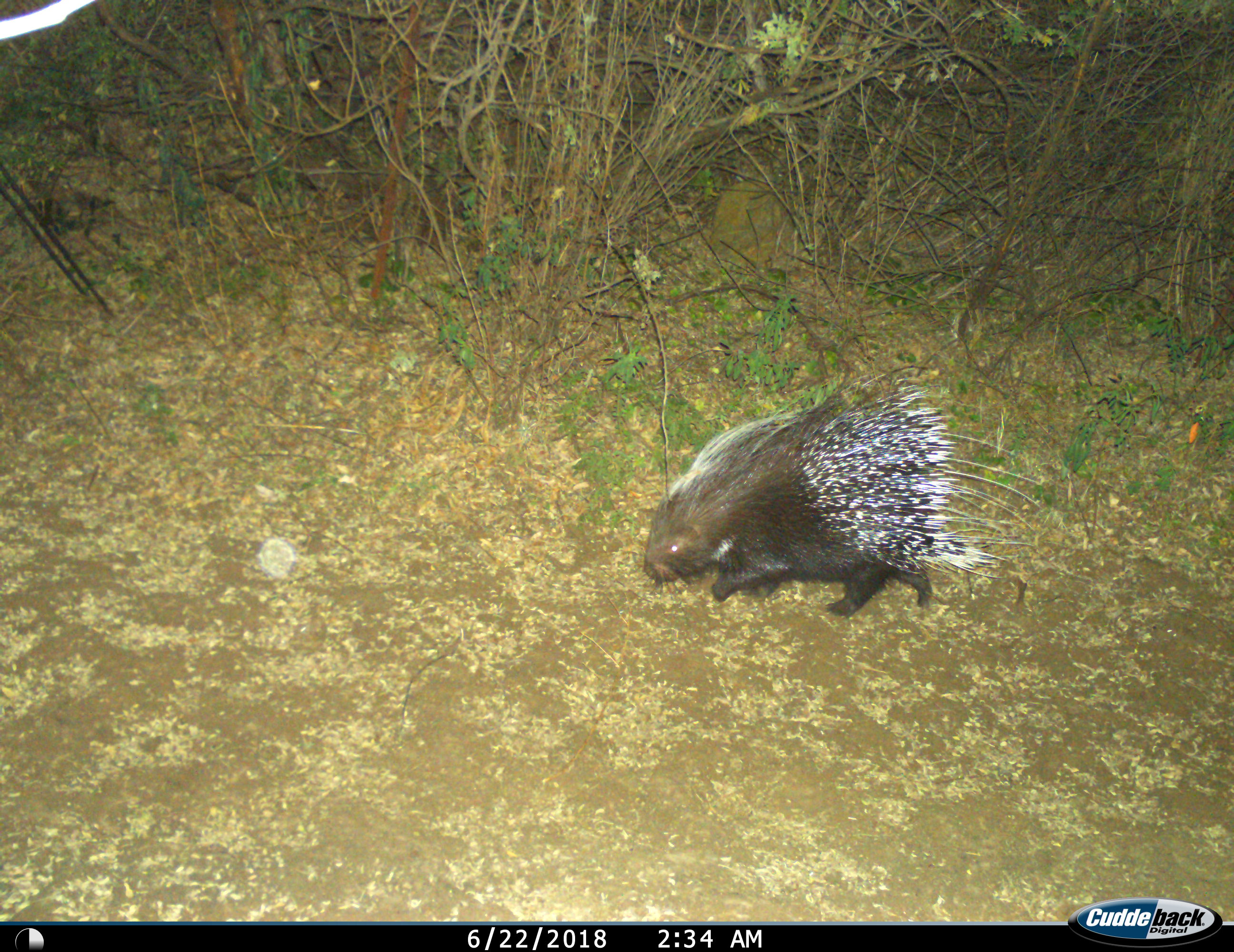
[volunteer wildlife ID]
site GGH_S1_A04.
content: unidentified animal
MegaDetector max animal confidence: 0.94